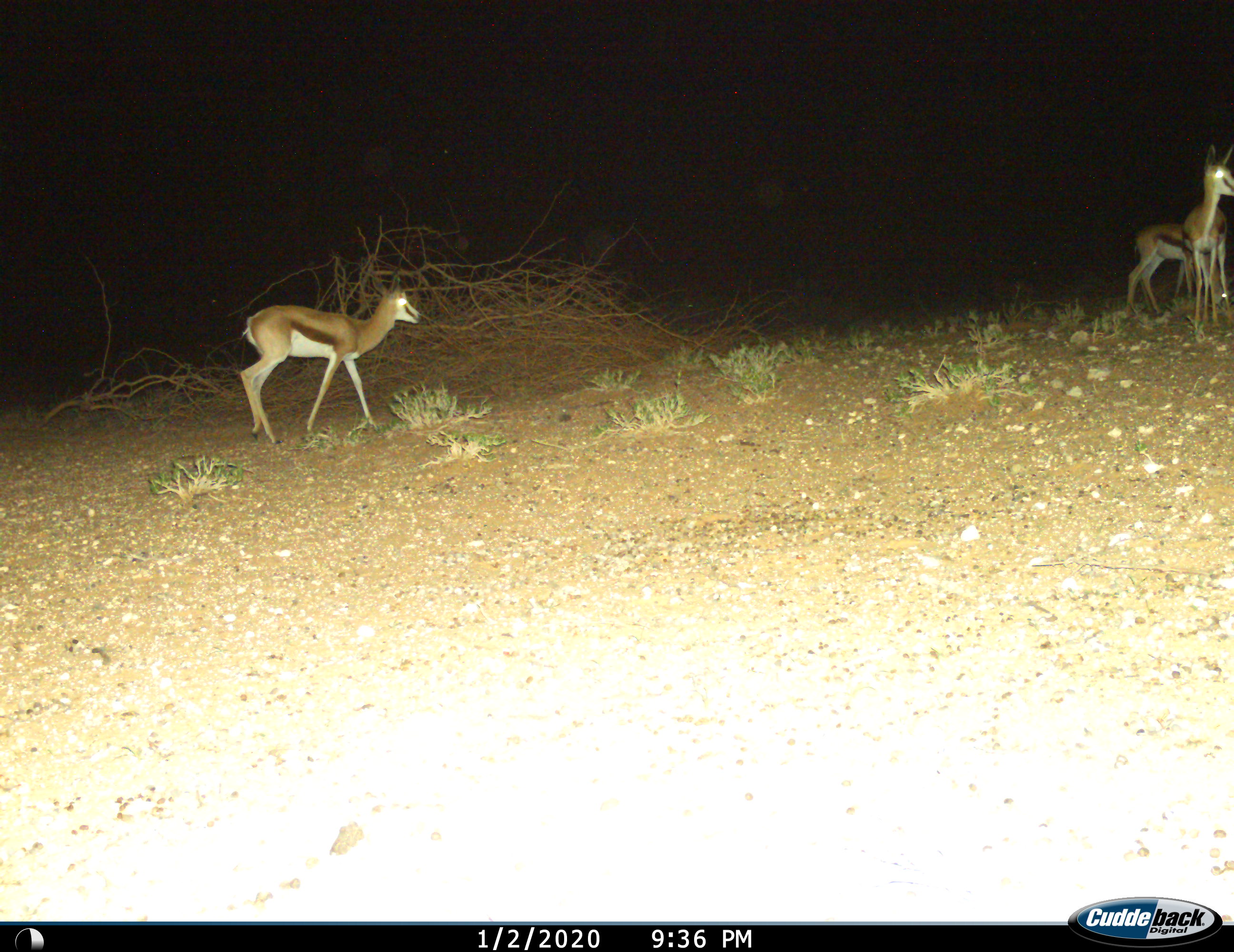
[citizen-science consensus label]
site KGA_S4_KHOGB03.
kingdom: Animalia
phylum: Chordata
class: Mammalia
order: Artiodactyla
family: Bovidae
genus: Antidorcas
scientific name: Antidorcas marsupialis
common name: springbok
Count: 3.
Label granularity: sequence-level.